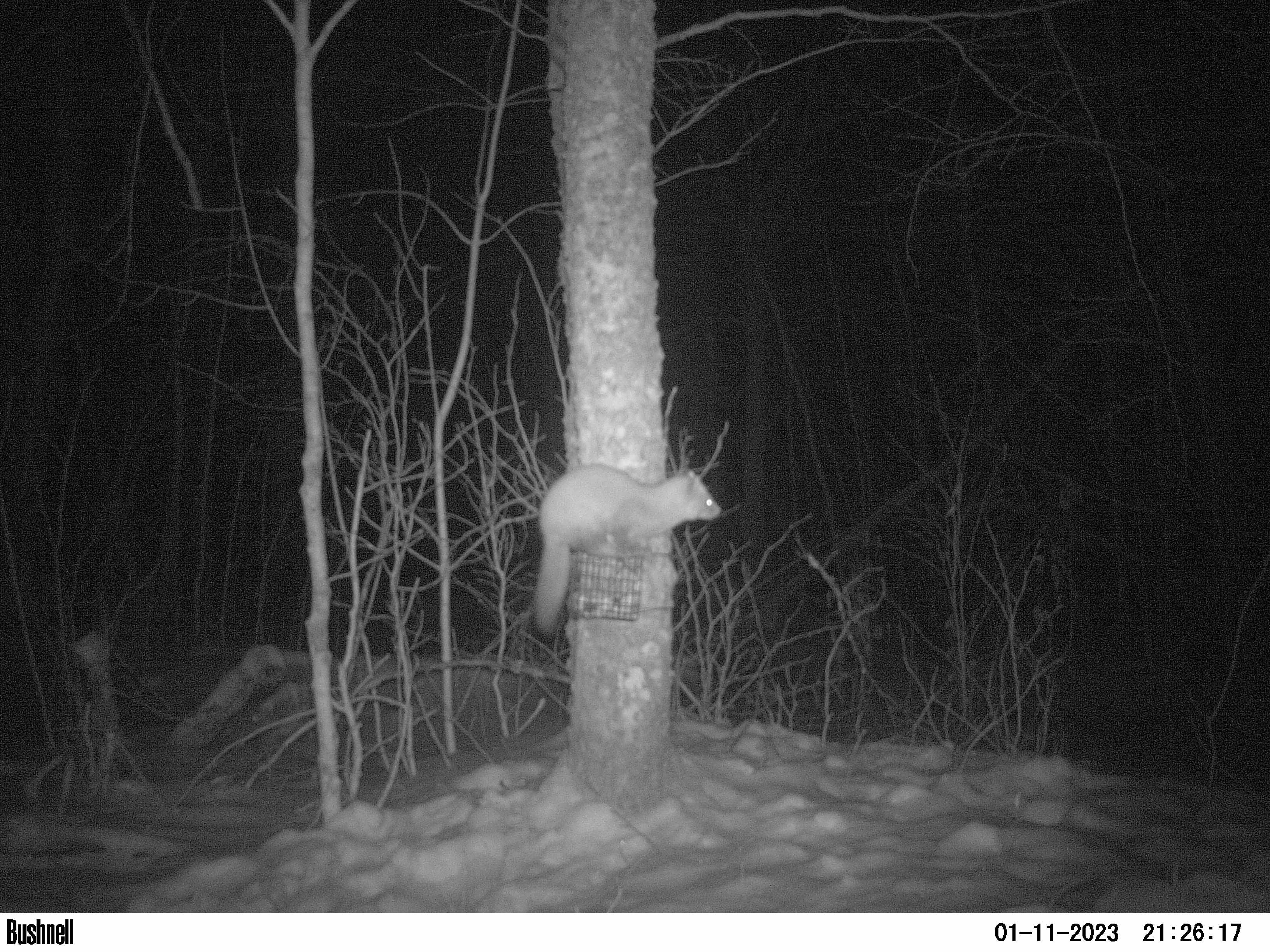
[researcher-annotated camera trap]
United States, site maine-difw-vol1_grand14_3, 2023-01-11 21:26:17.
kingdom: Animalia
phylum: Chordata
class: Mammalia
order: Carnivora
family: Mustelidae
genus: Martes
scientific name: Martes americana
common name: american marten